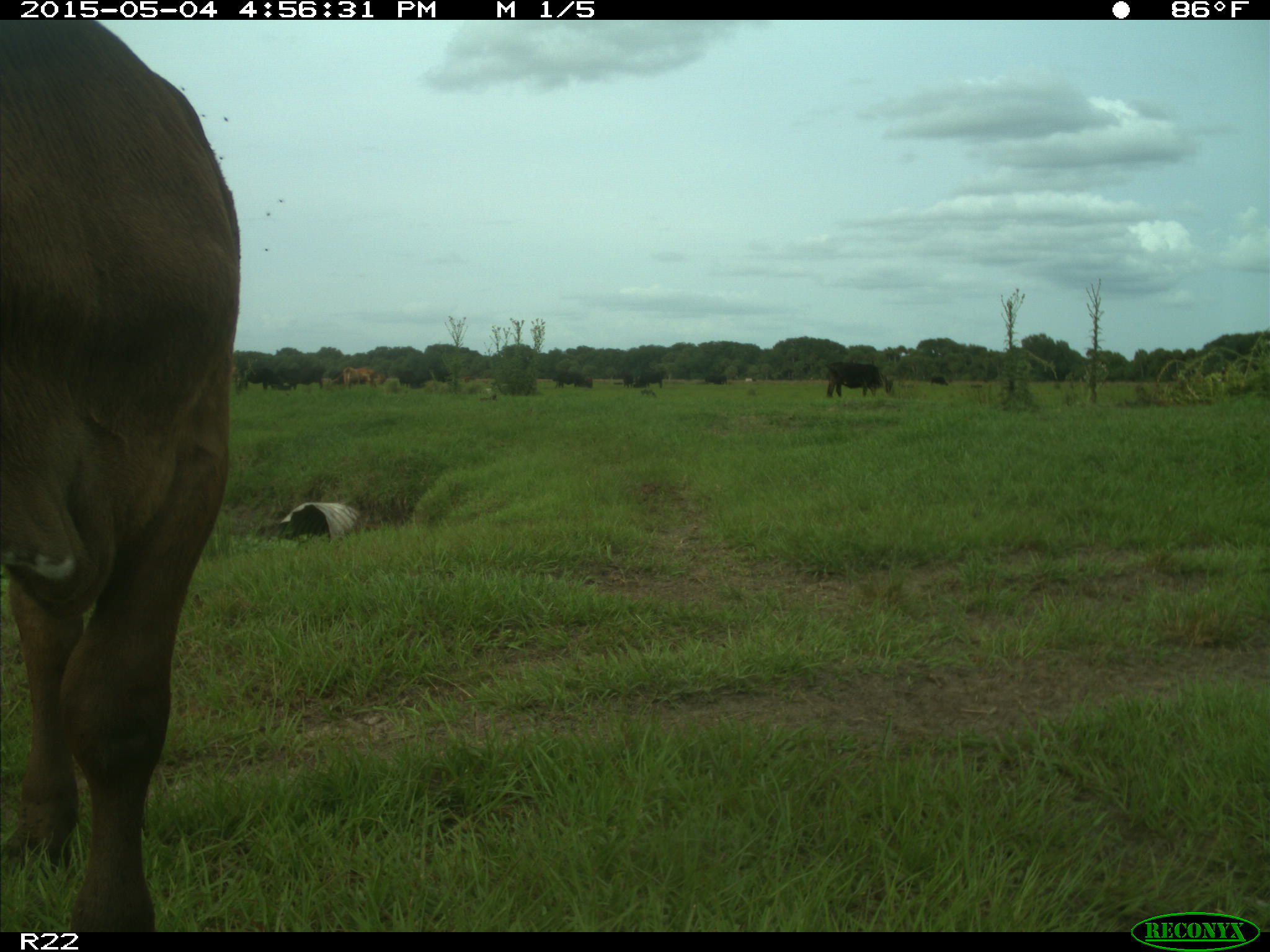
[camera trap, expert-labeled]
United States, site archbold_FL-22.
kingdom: Animalia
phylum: Chordata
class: Mammalia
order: Artiodactyla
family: Bovidae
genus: Bos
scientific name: Bos taurus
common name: domestic cow